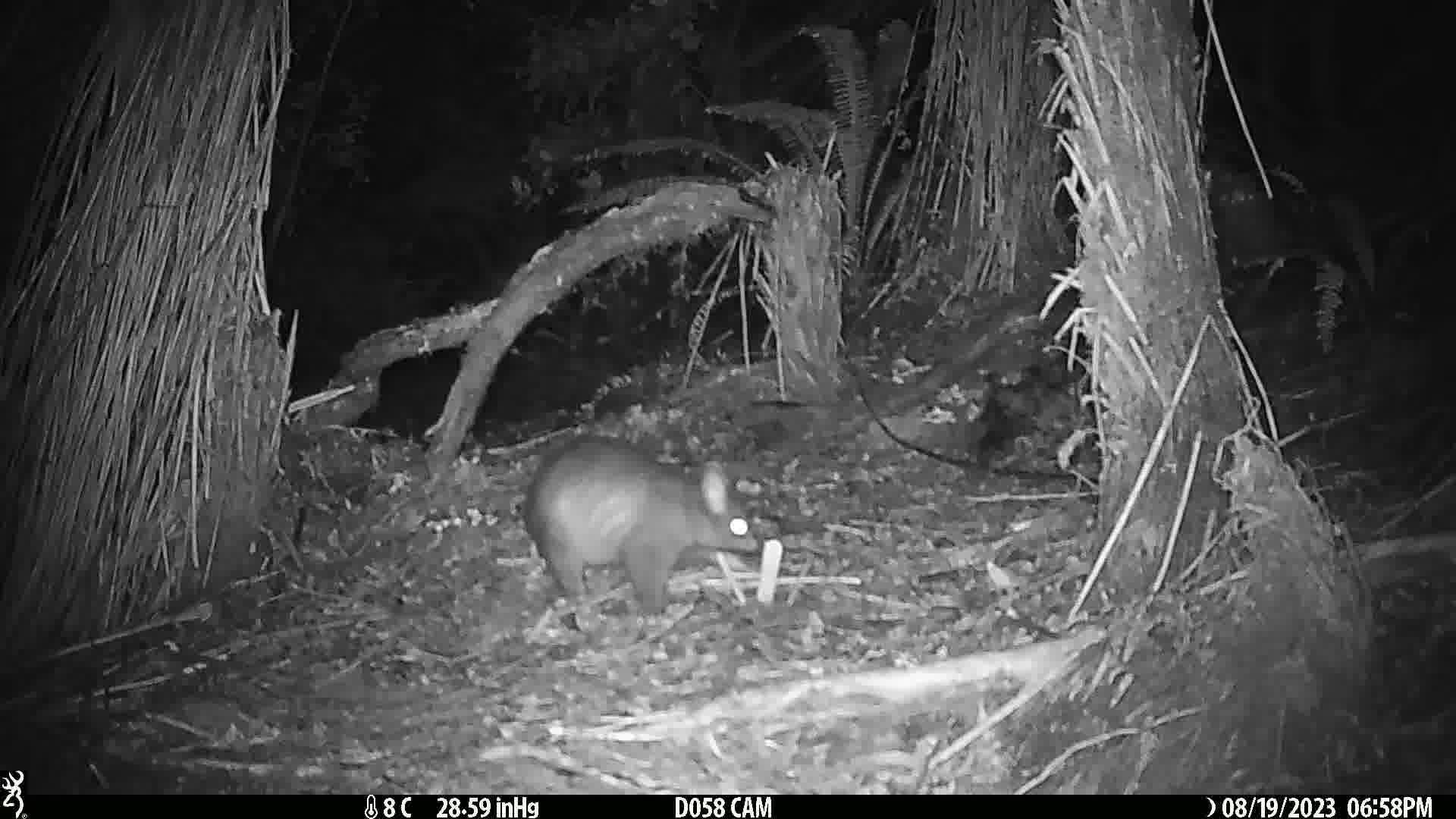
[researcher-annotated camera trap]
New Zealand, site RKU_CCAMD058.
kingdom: Animalia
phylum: Chordata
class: Mammalia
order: Diprotodontia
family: Phalangeridae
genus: Trichosurus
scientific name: Trichosurus vulpecula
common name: common brushtail possum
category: possum